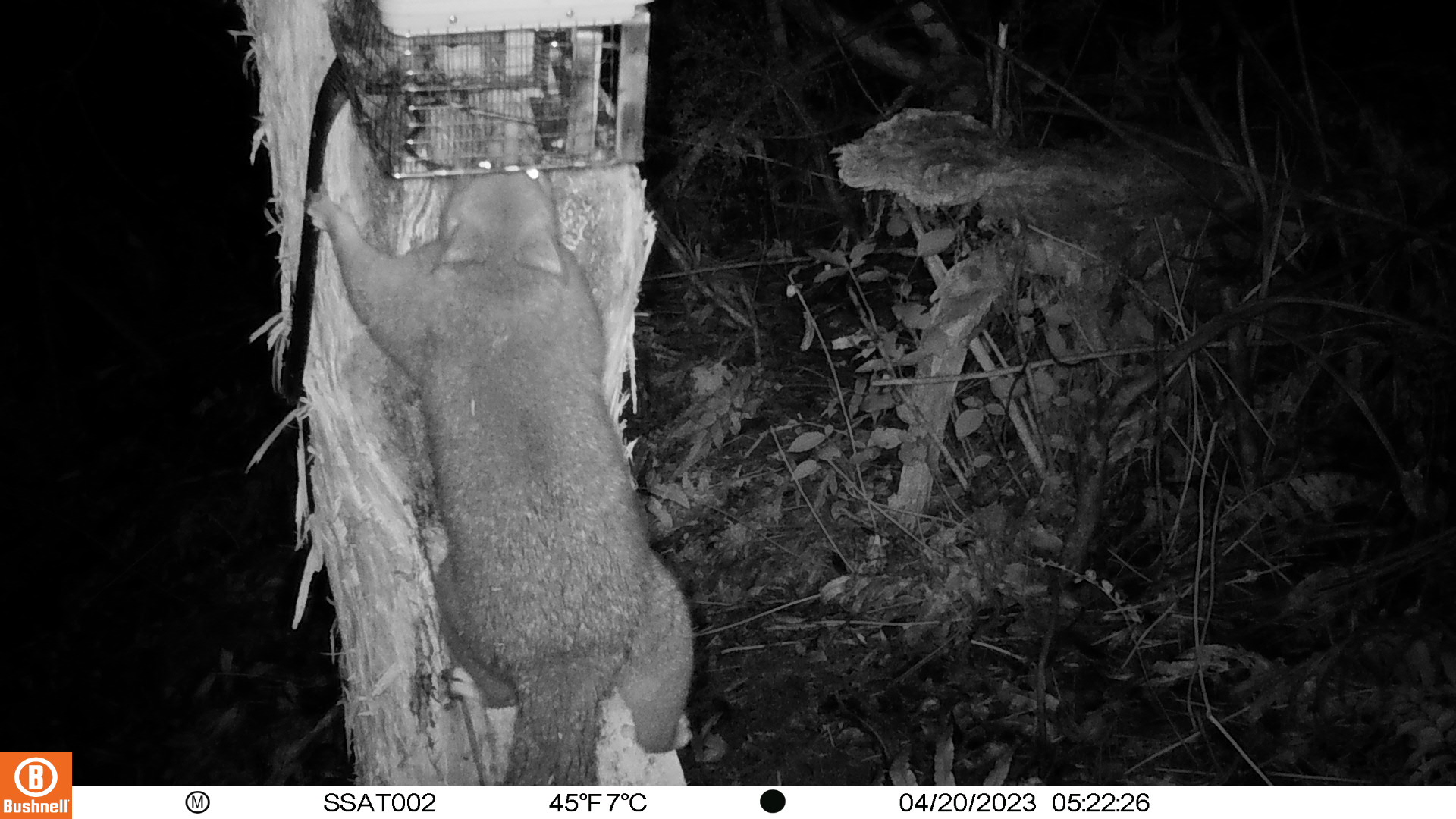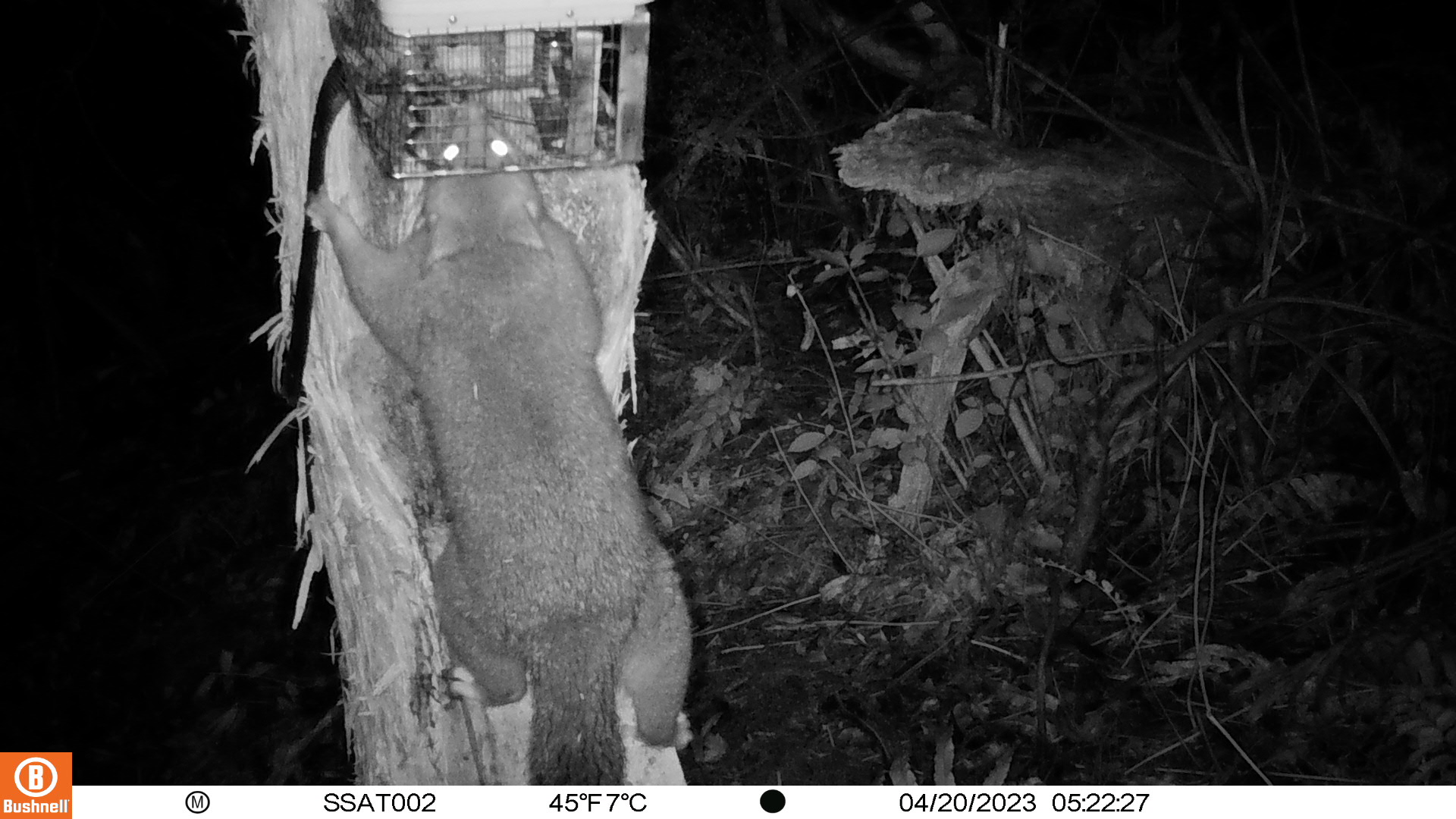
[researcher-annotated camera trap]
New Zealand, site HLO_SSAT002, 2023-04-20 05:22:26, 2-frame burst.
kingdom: Animalia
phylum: Chordata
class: Mammalia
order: Diprotodontia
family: Phalangeridae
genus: Trichosurus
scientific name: Trichosurus vulpecula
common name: common brushtail possum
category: possum